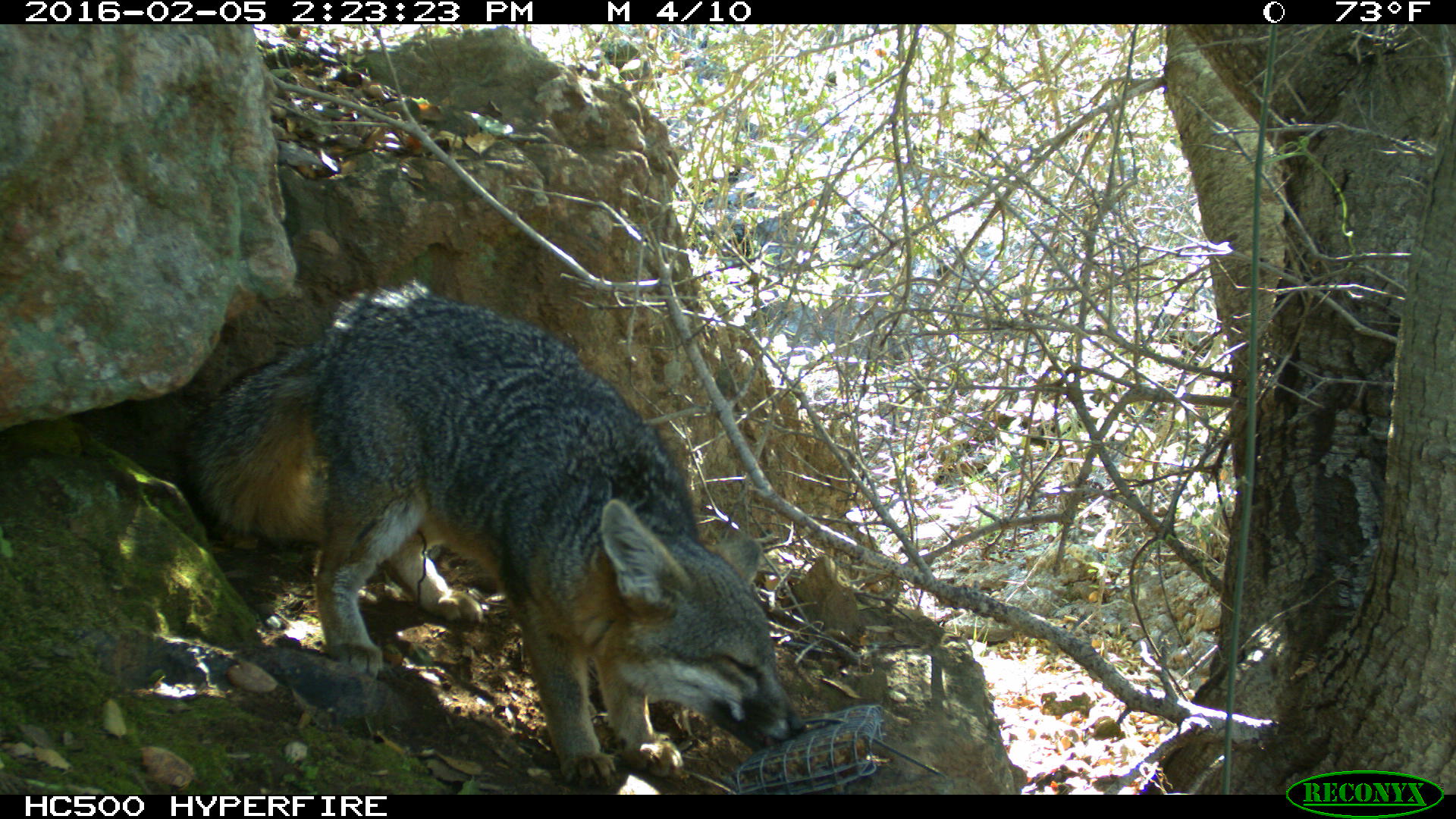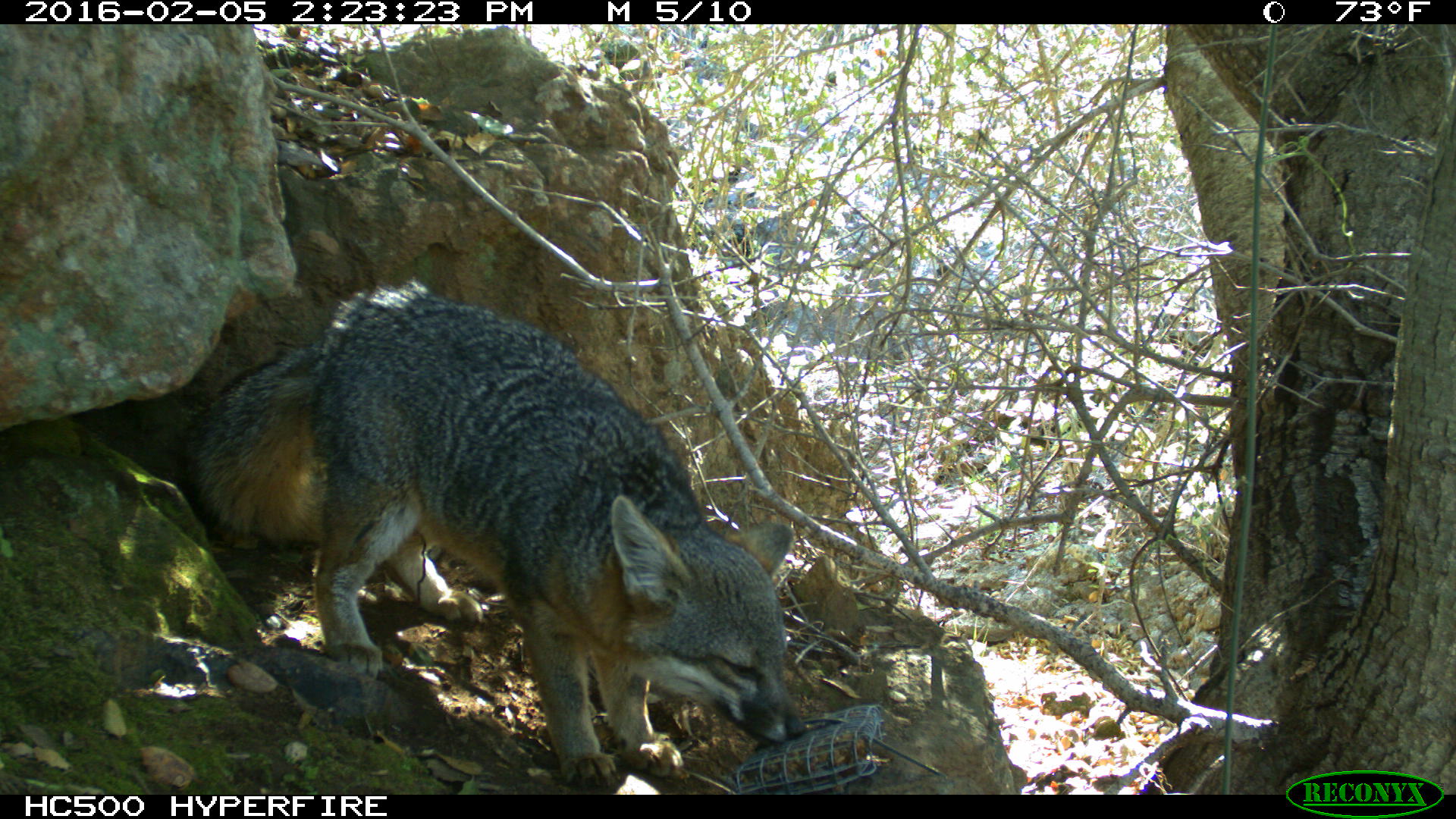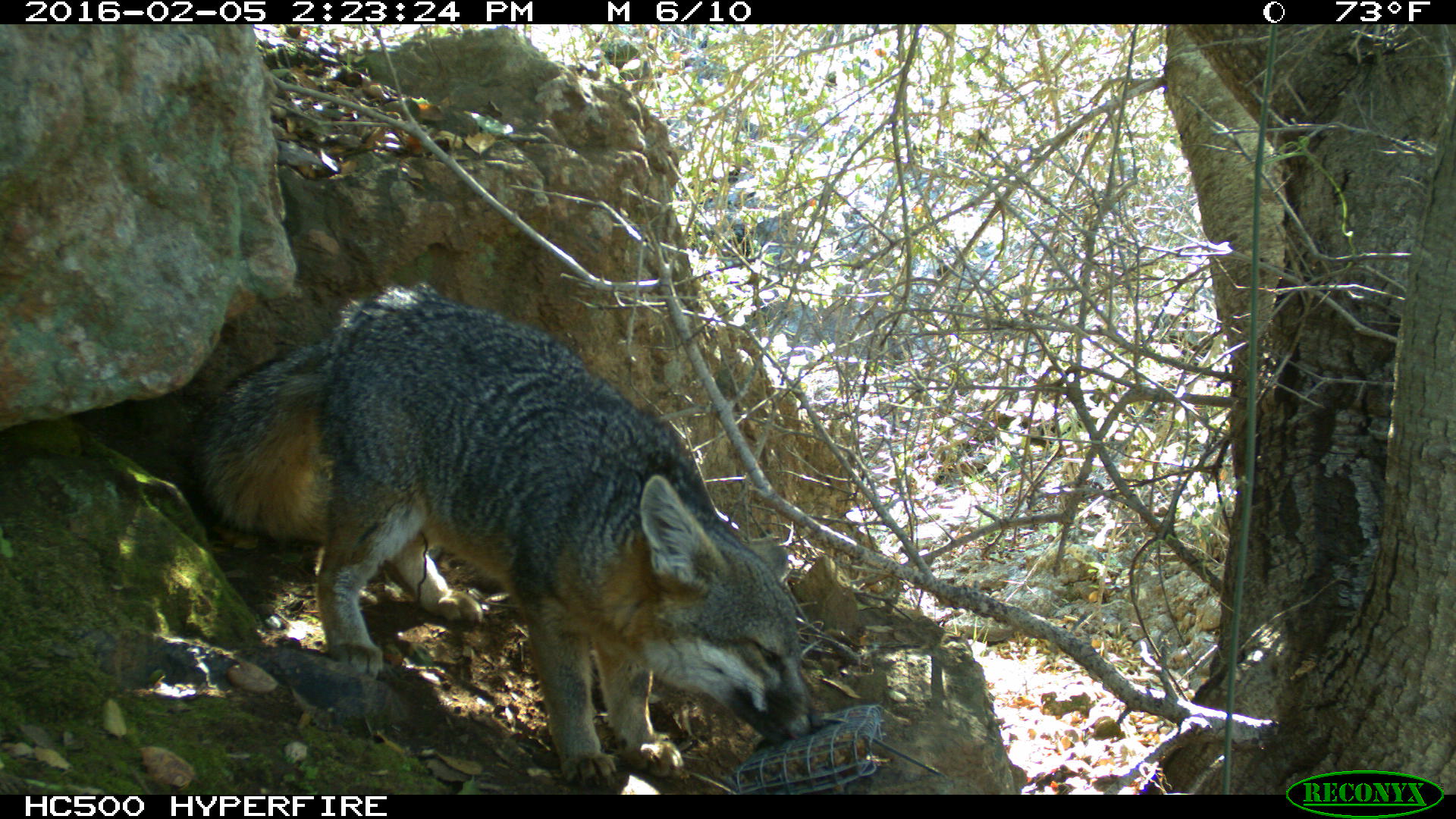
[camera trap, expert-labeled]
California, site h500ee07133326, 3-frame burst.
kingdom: Animalia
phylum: Chordata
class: Mammalia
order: Carnivora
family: Canidae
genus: Urocyon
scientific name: Urocyon littoralis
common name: island fox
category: fox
Fox (island fox) (Urocyon littoralis).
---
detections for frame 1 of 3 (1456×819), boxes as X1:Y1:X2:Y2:
fox: 181:281:804:789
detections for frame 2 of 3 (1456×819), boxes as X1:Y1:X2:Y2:
fox: 190:284:808:790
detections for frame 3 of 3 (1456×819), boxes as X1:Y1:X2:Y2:
fox: 190:284:821:790